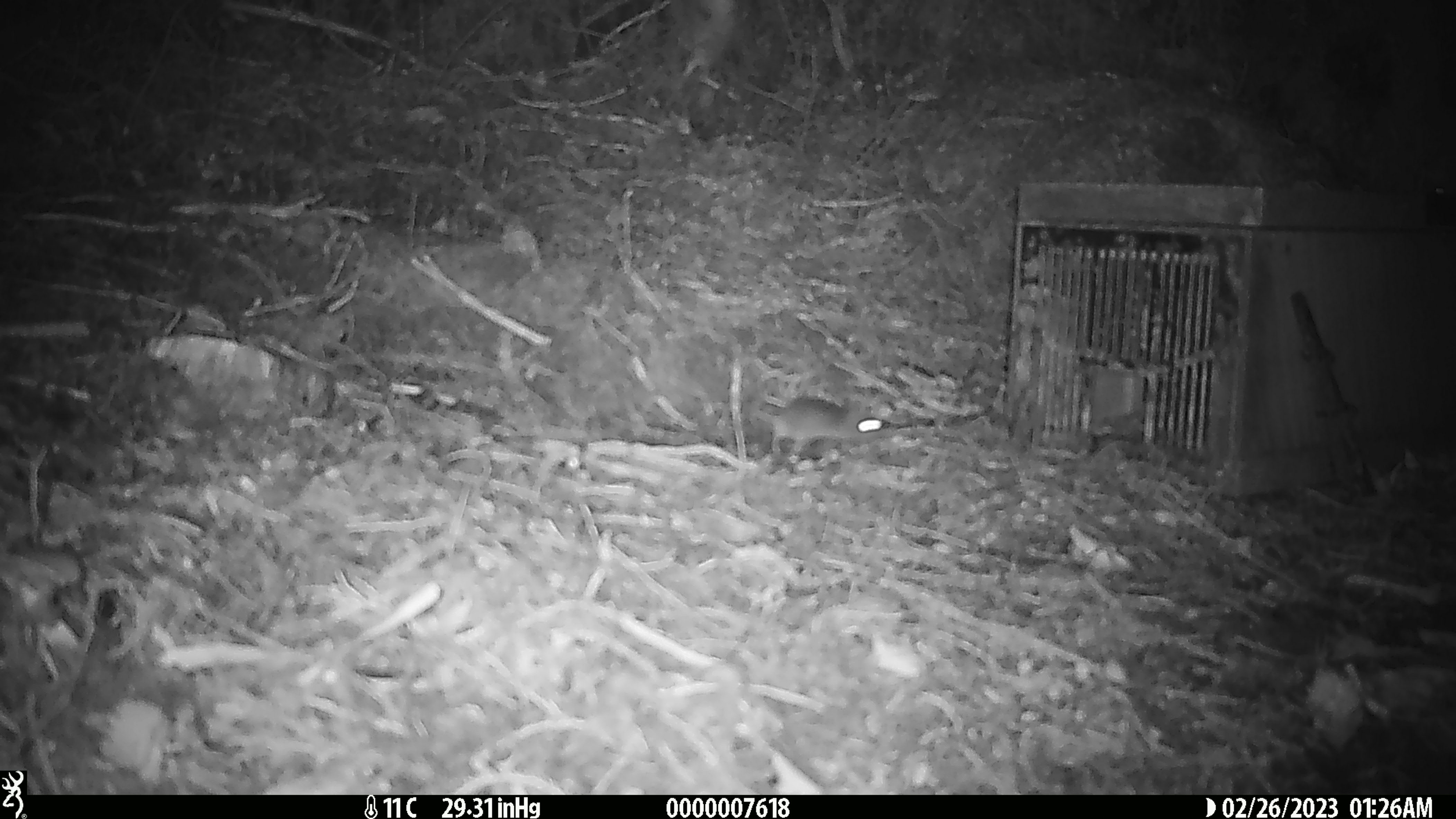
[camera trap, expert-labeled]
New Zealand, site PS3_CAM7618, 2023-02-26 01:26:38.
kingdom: Animalia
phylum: Chordata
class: Mammalia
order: Rodentia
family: Muridae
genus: Mus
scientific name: Mus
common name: mouse